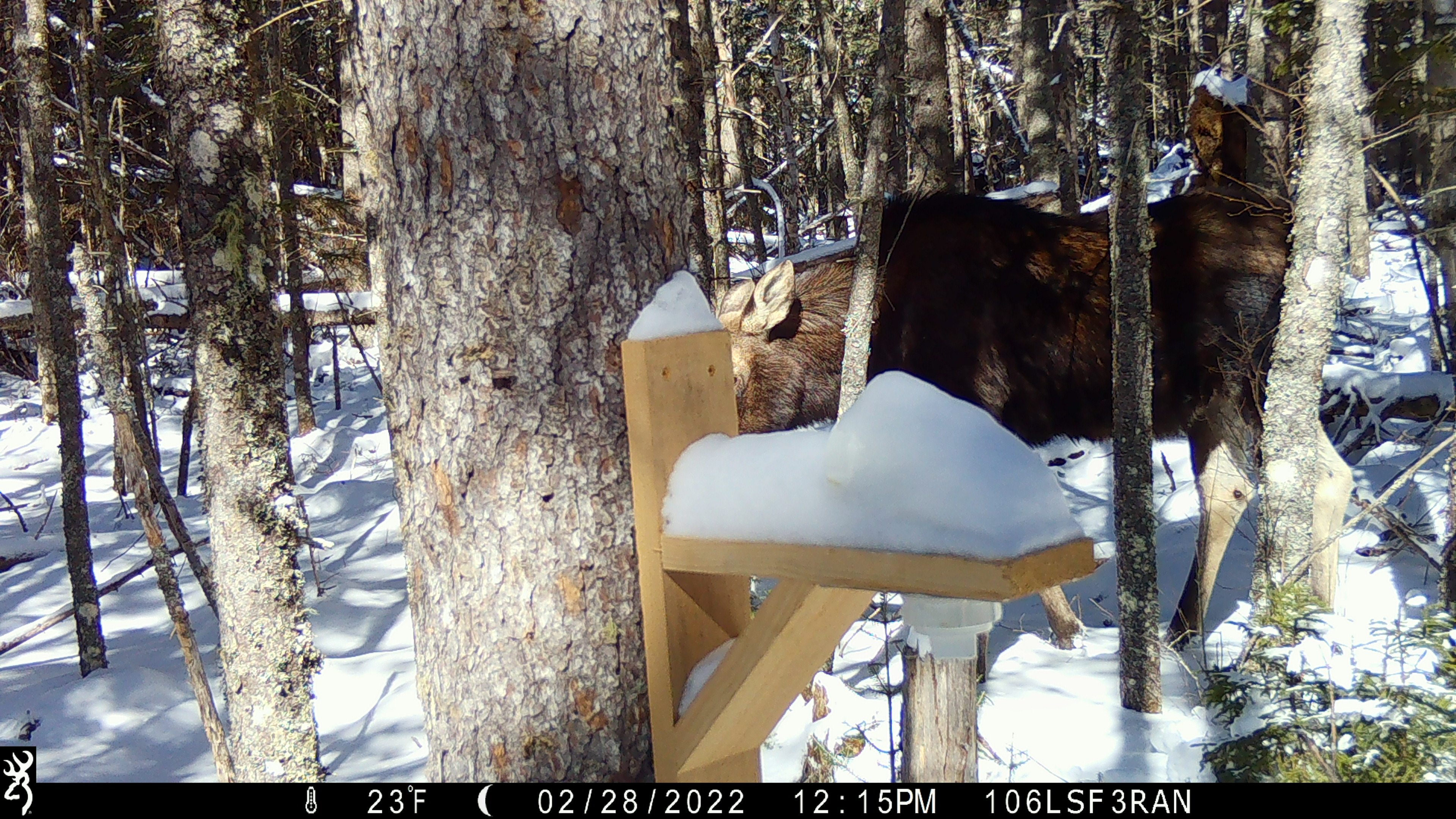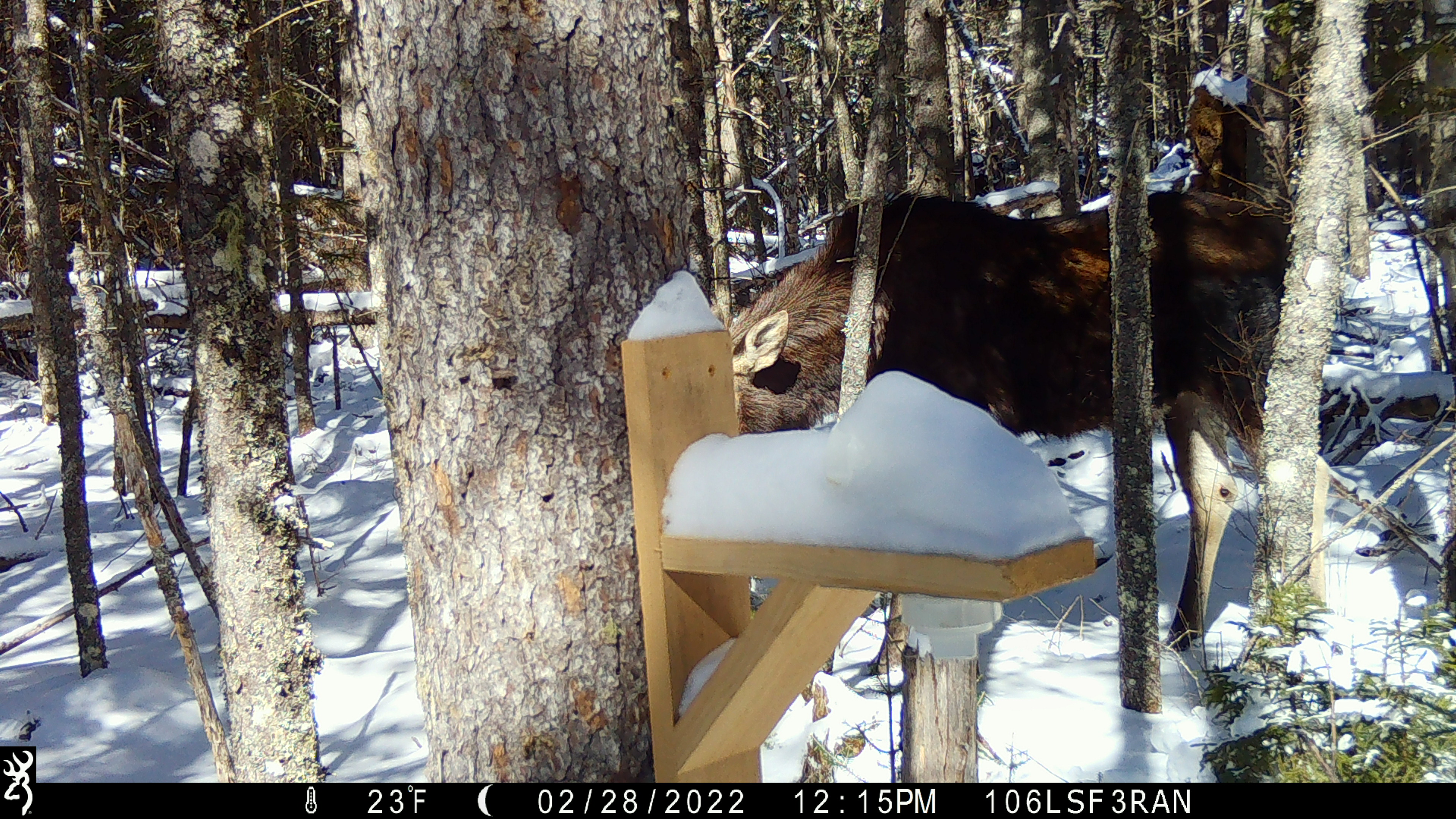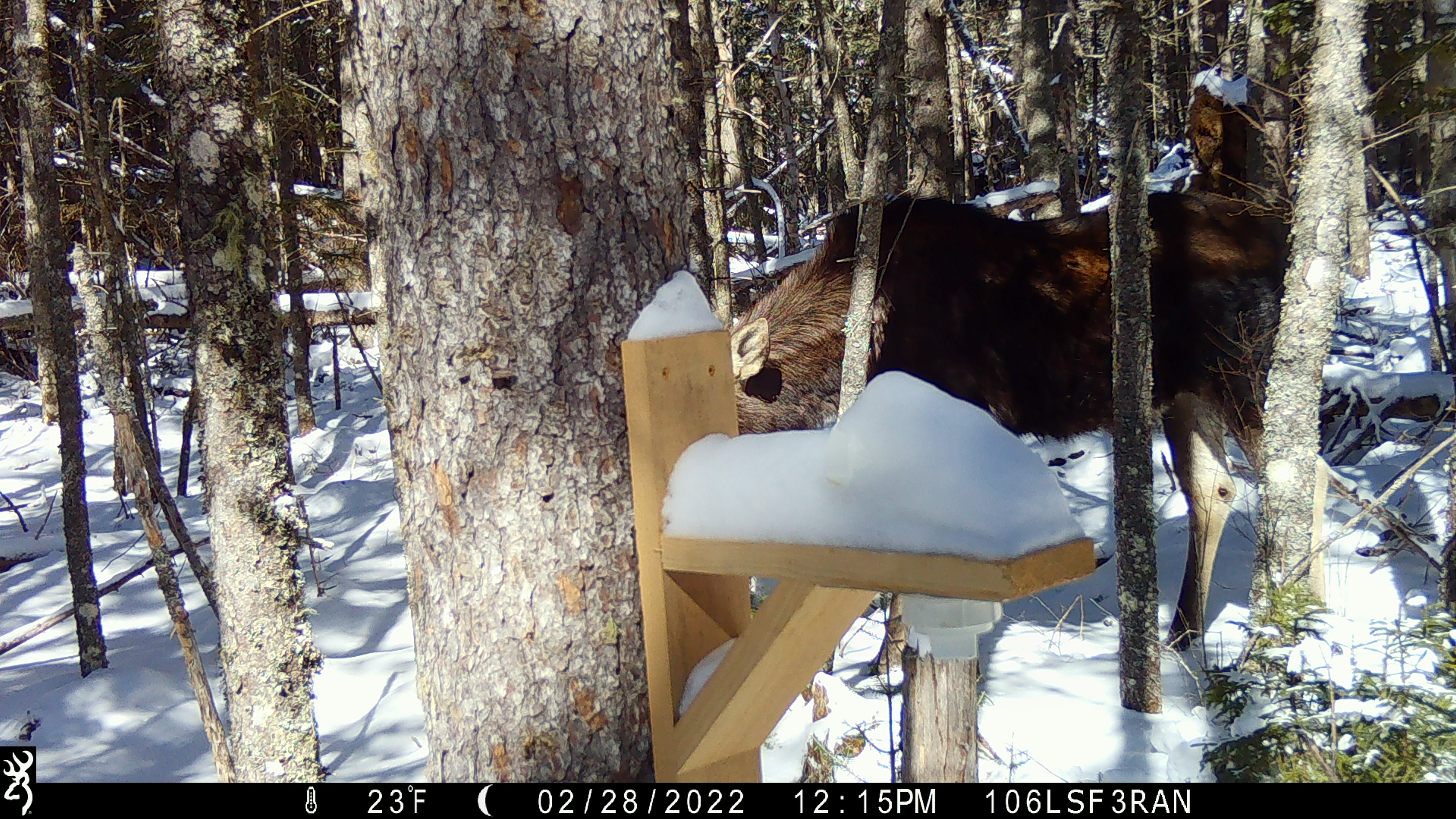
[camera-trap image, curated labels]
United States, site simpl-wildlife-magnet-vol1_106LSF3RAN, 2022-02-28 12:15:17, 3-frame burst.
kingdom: Animalia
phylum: Chordata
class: Mammalia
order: Artiodactyla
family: Cervidae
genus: Alces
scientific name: Alces alces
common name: moose